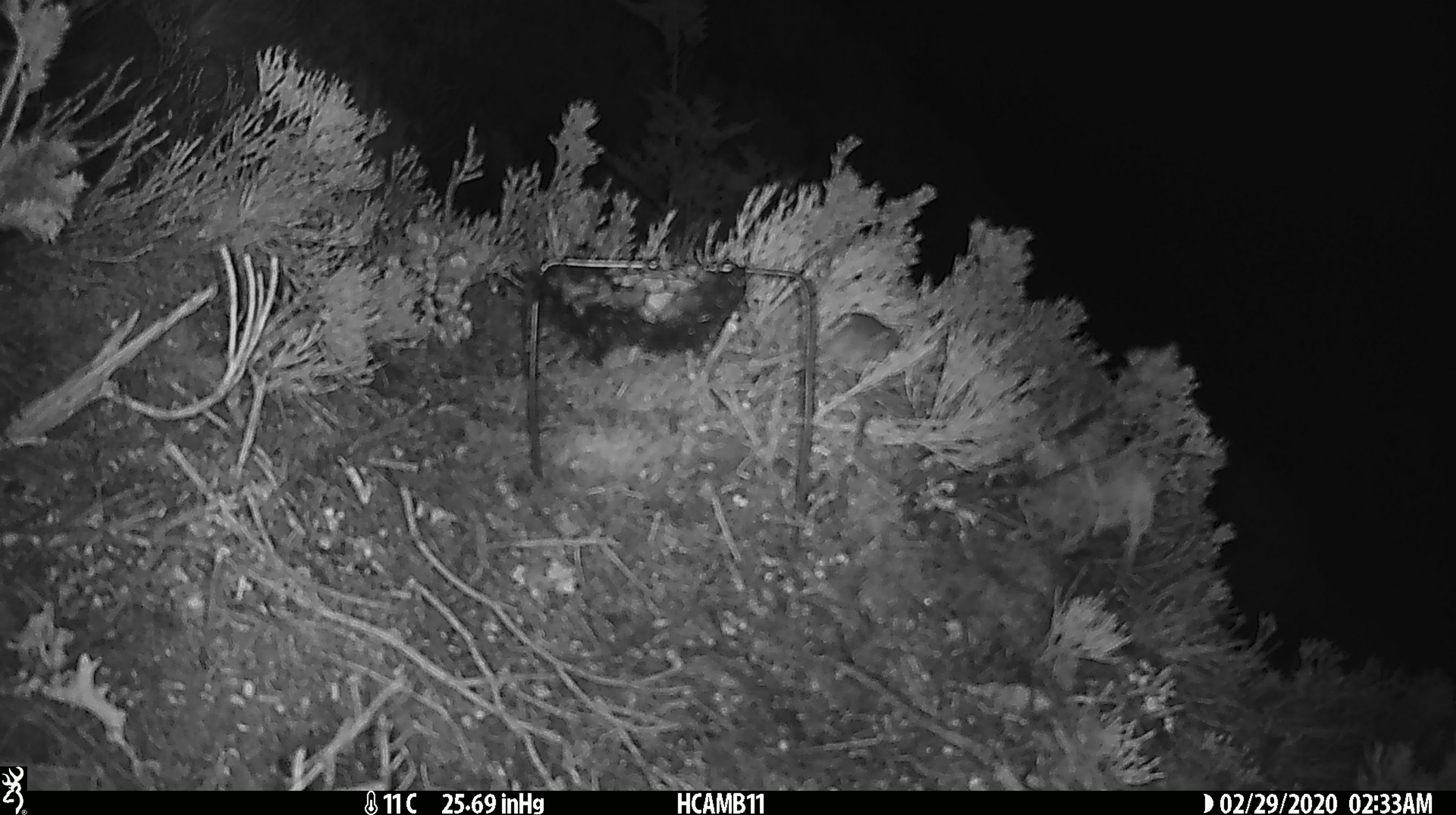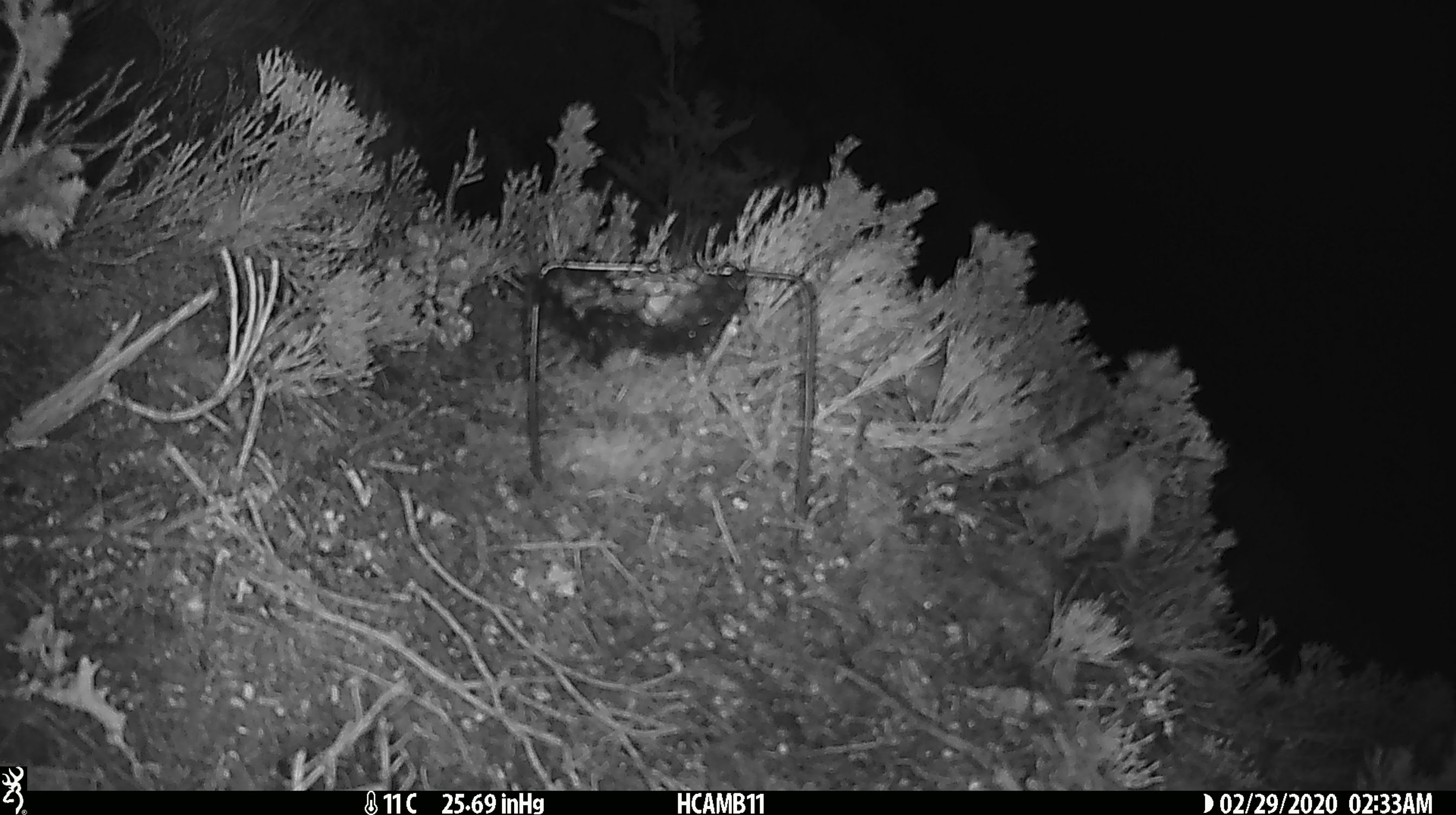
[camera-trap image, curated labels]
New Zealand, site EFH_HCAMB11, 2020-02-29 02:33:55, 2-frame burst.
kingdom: Animalia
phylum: Chordata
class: Mammalia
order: Rodentia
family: Muridae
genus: Mus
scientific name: Mus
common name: mouse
Mouse (Mus).